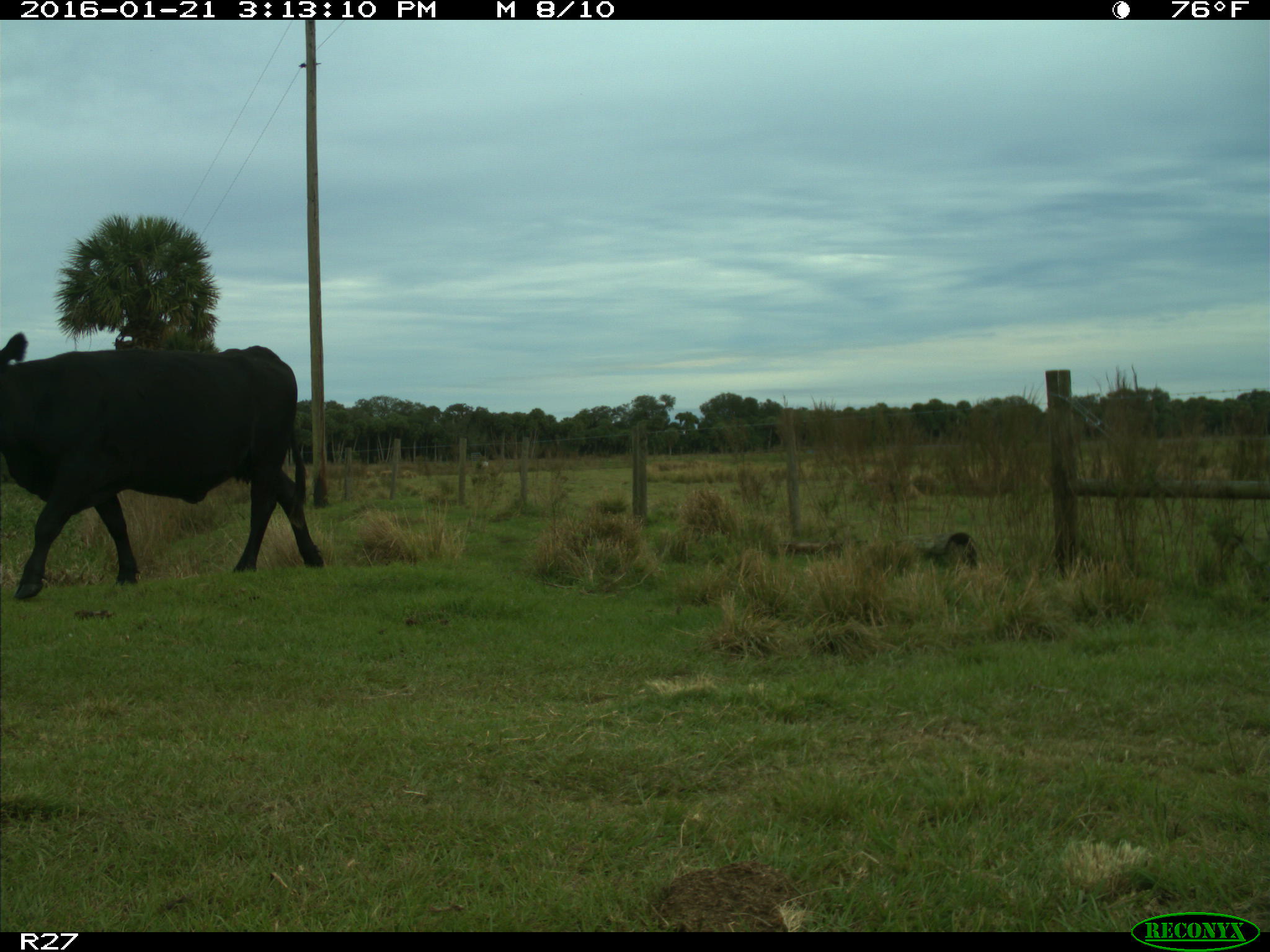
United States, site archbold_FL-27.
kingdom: Animalia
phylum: Chordata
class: Mammalia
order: Artiodactyla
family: Bovidae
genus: Bos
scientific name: Bos taurus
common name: domestic cow